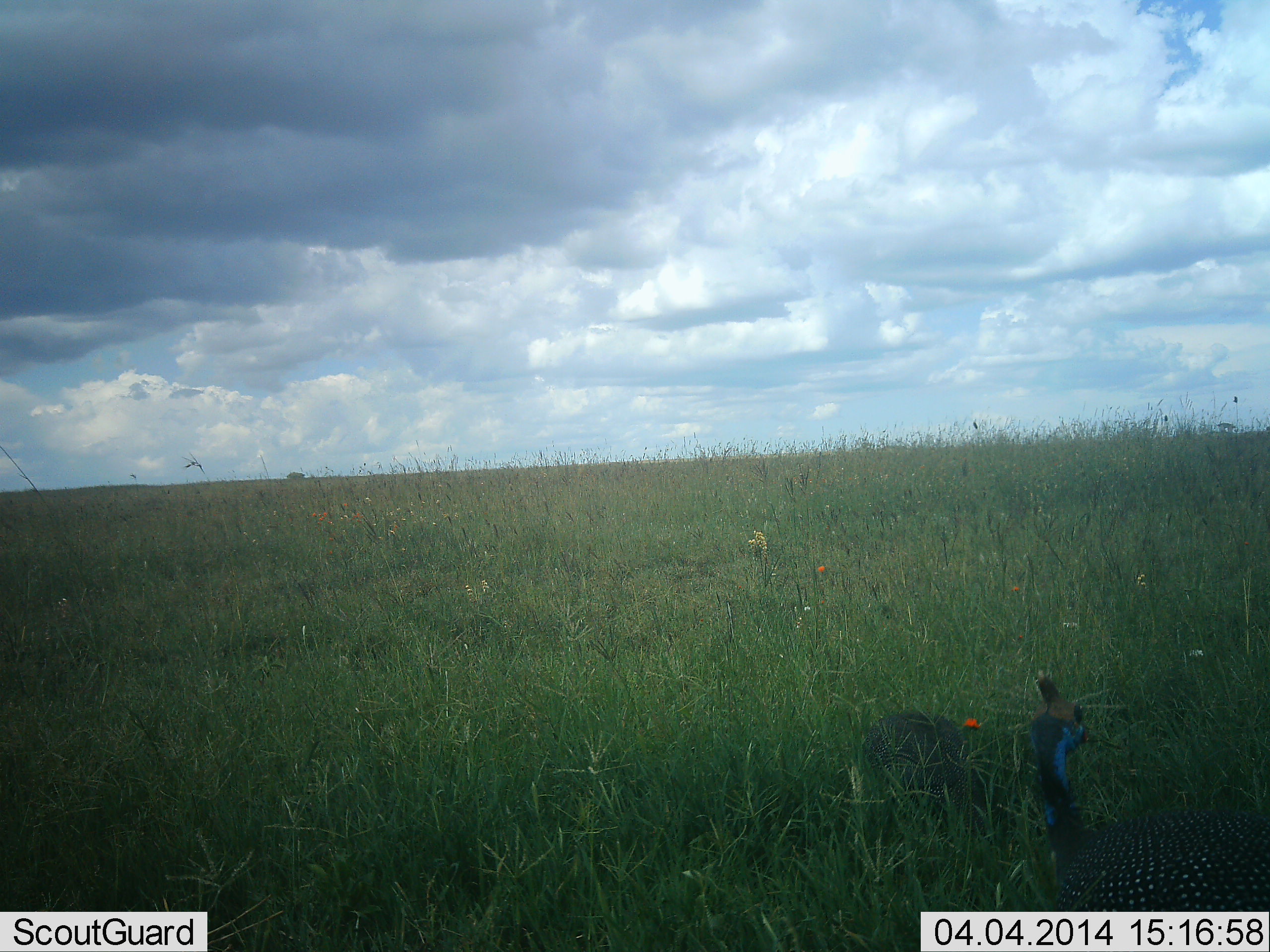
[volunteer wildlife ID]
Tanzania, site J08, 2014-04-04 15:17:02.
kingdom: Animalia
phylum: Chordata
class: Aves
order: Galliformes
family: Numididae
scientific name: Numididae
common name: guinea fowl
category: guineafowl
Guineafowl (guinea fowl) (Numididae), count 1. Behavior (volunteer vote fractions): standing 88%, resting 9%, moving 3%, interacting 0%. Young present (vote fraction): 0%. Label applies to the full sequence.